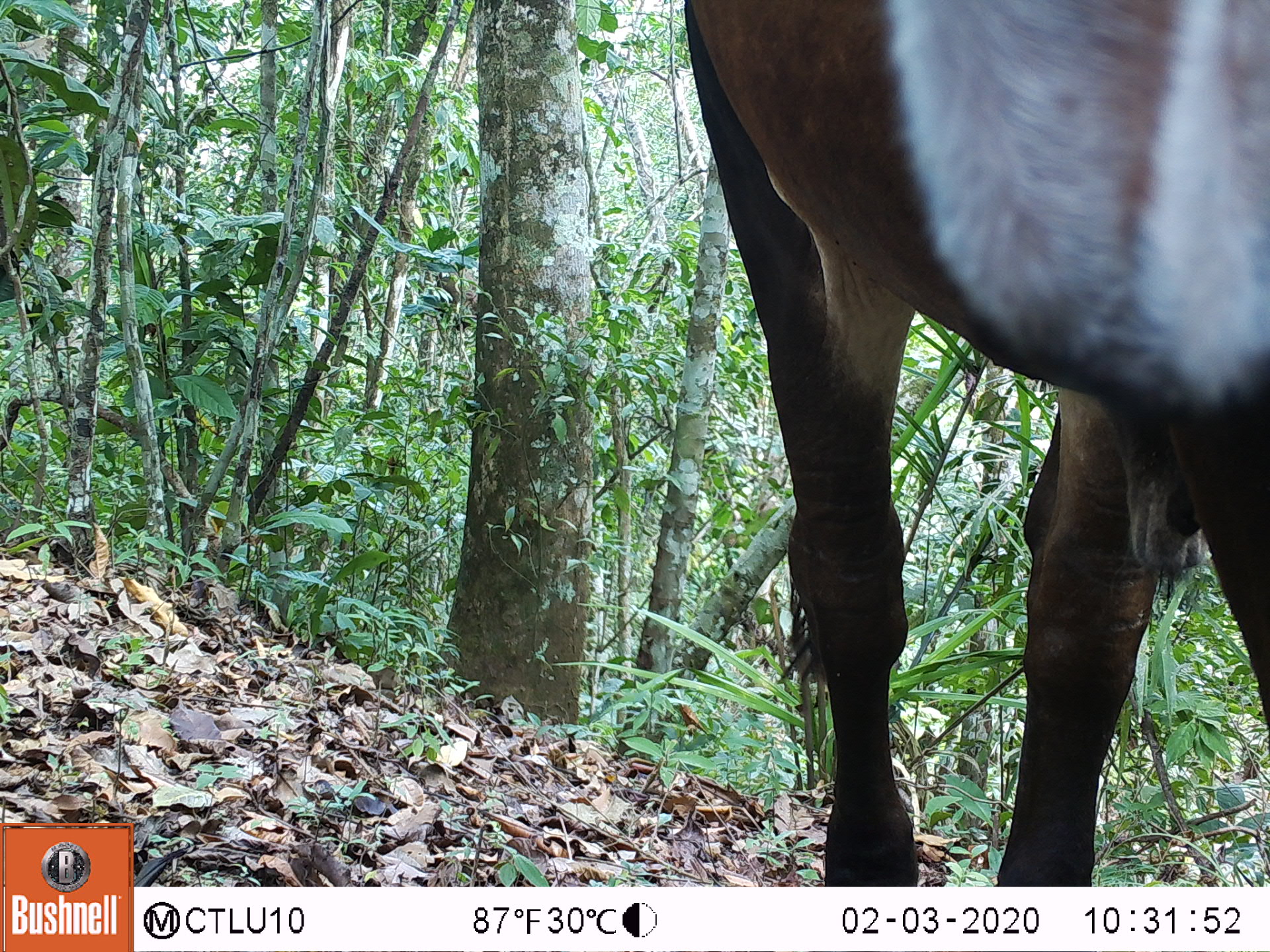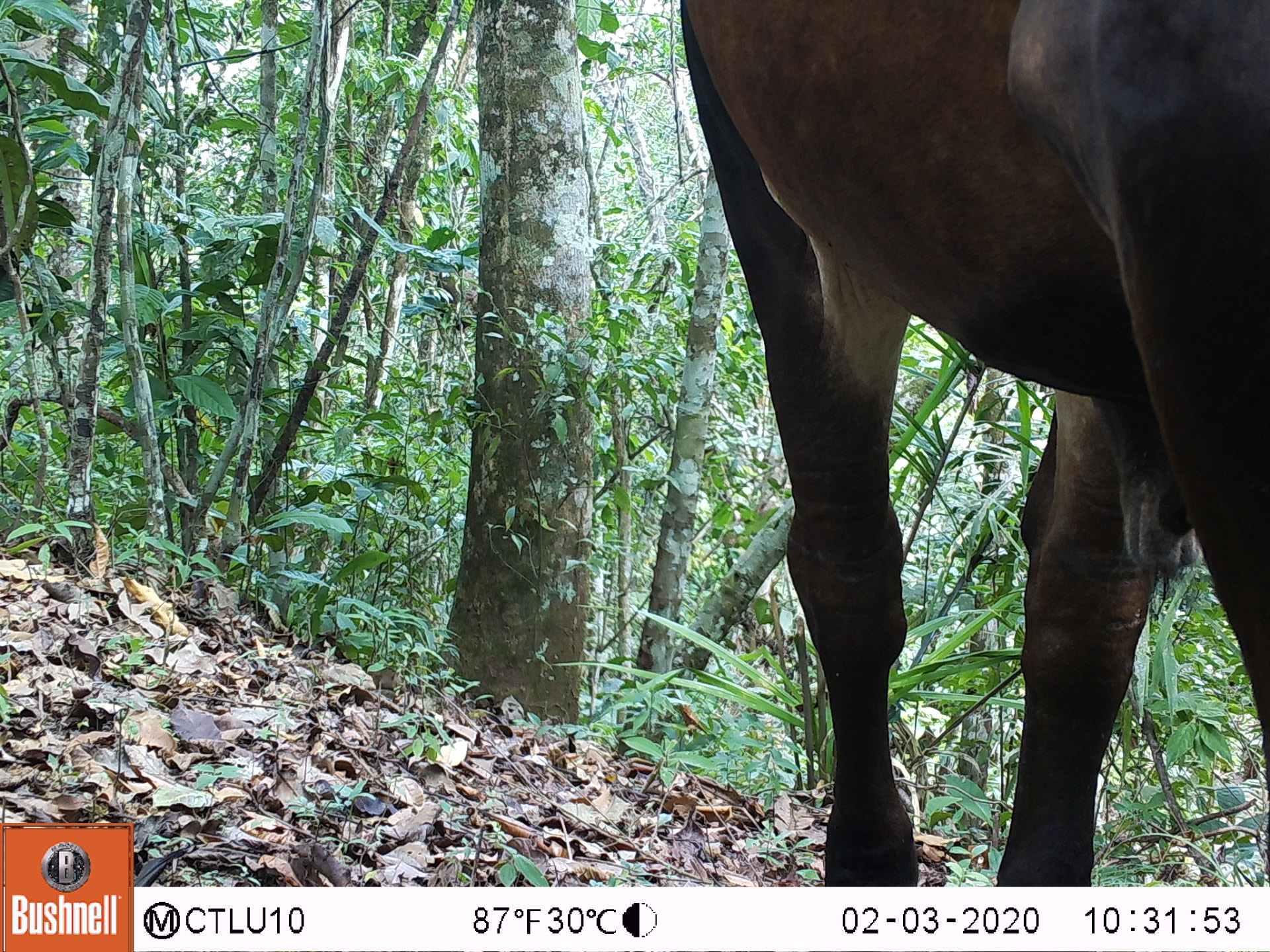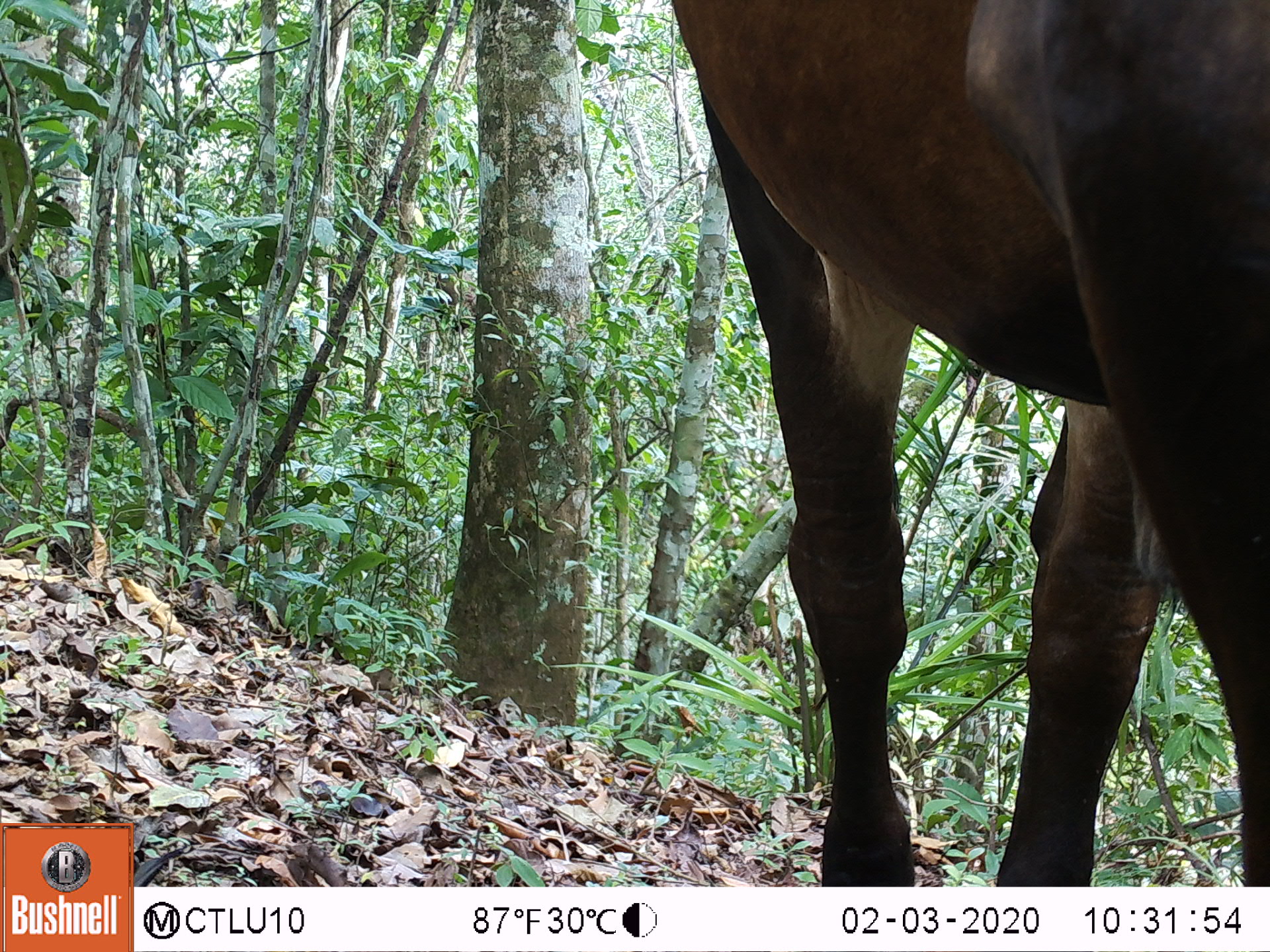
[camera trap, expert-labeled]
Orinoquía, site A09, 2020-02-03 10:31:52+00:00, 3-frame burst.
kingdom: Animalia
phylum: Chordata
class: Mammalia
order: Artiodactyla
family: Bovidae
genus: Bos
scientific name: Bos taurus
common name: cow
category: cattle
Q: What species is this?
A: Cattle (cow) (Bos taurus).